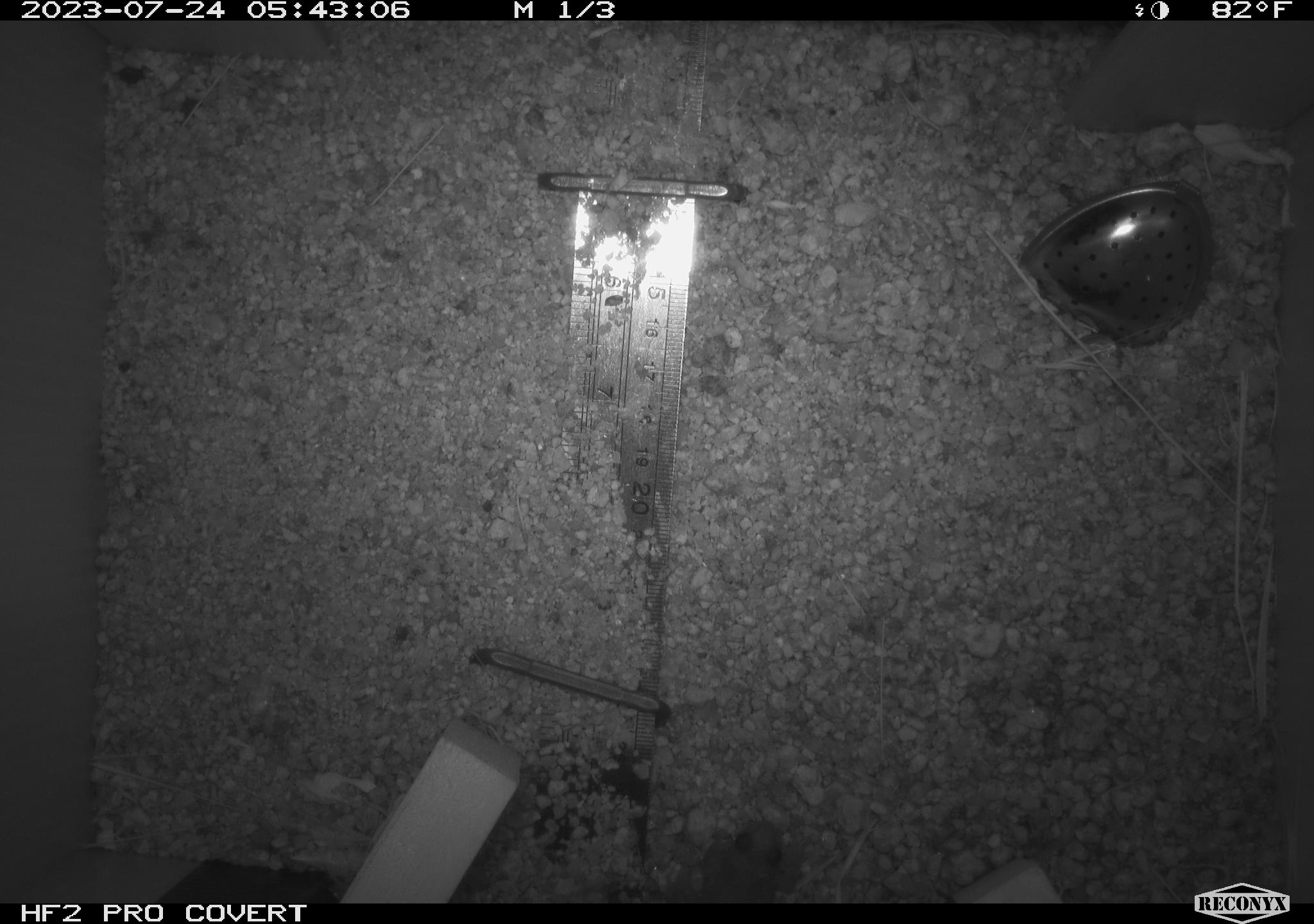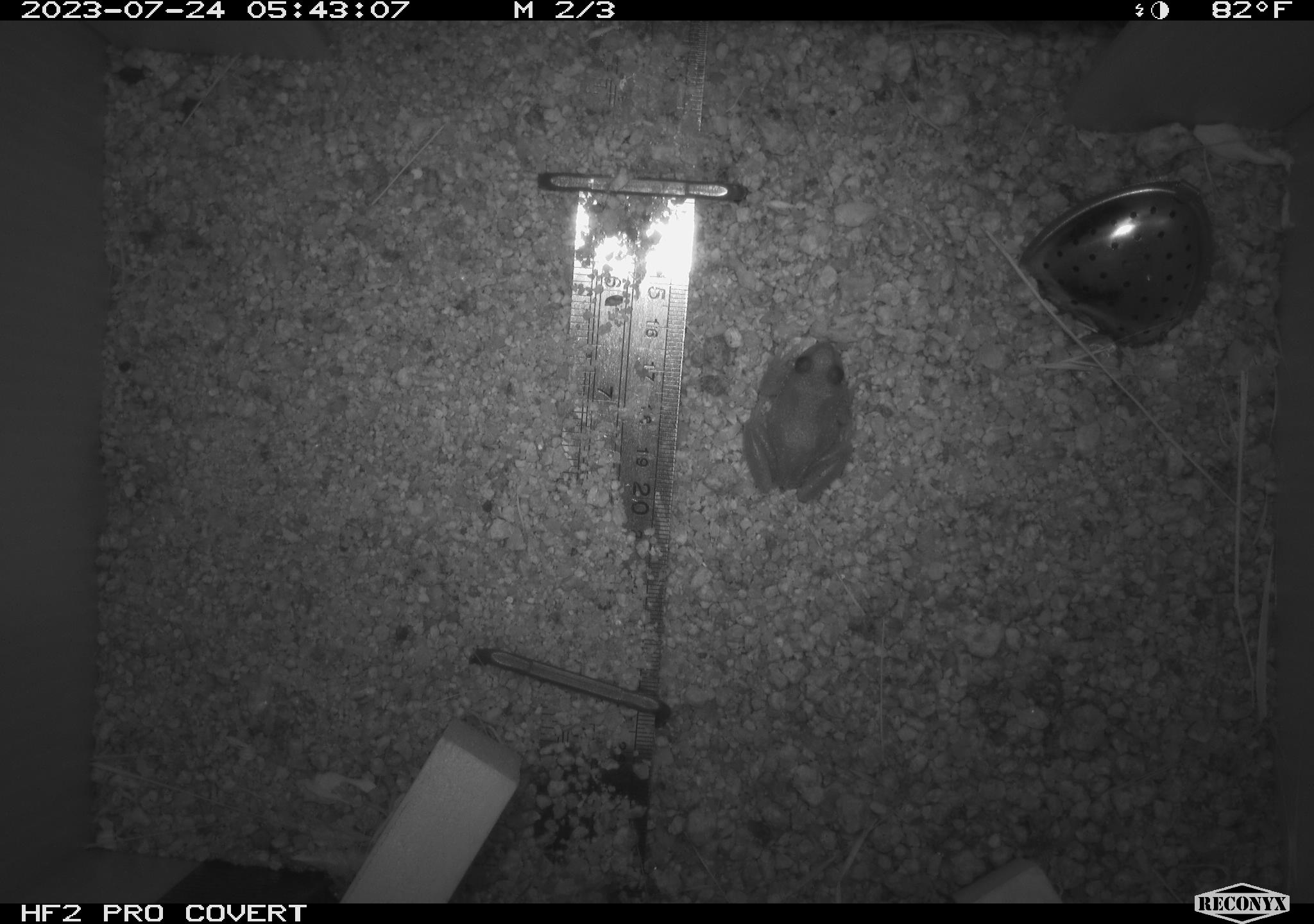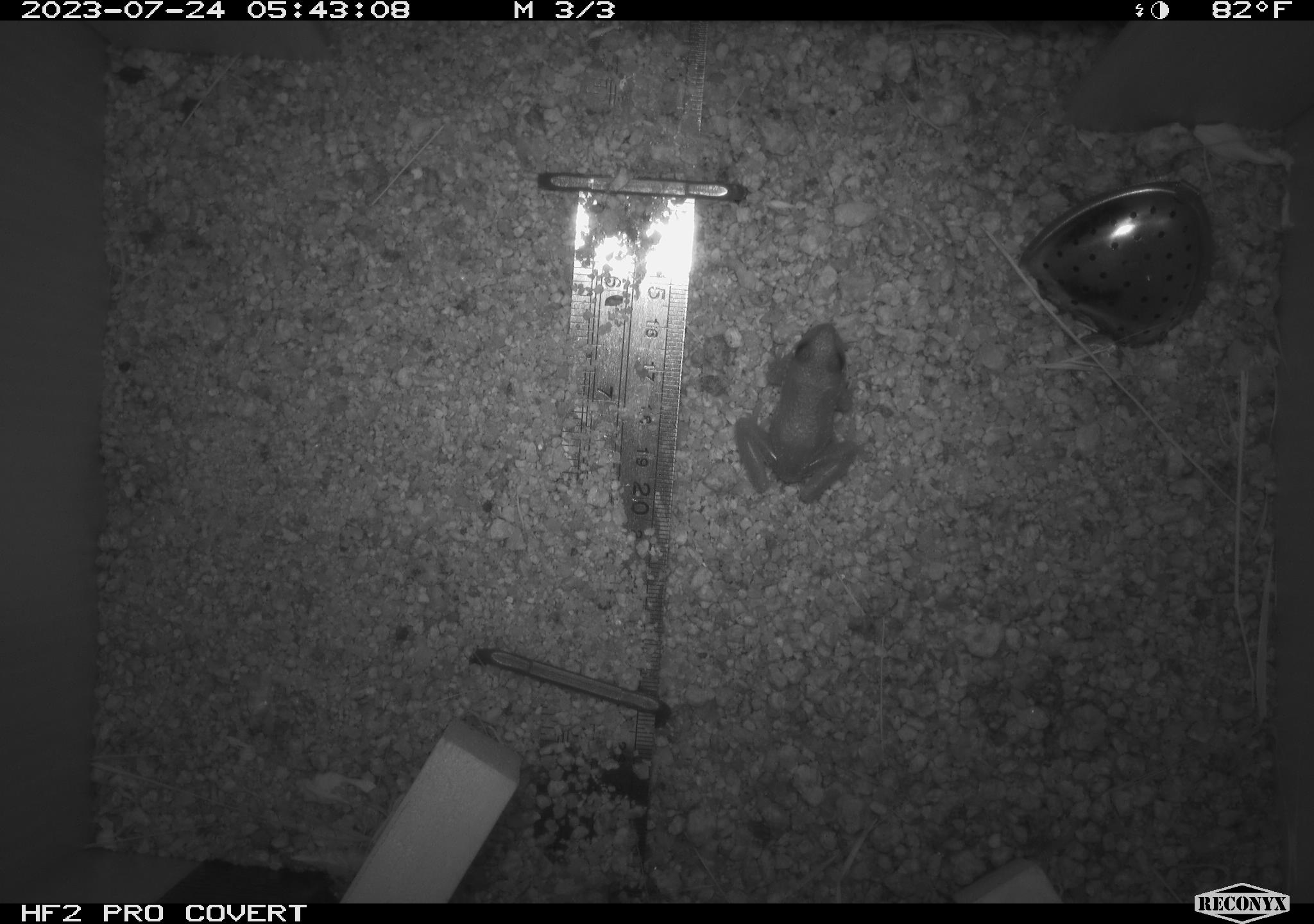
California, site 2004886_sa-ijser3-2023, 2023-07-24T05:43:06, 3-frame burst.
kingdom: Animalia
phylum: Chordata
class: Amphibia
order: Anura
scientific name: Anura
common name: frogs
Frogs (Anura).